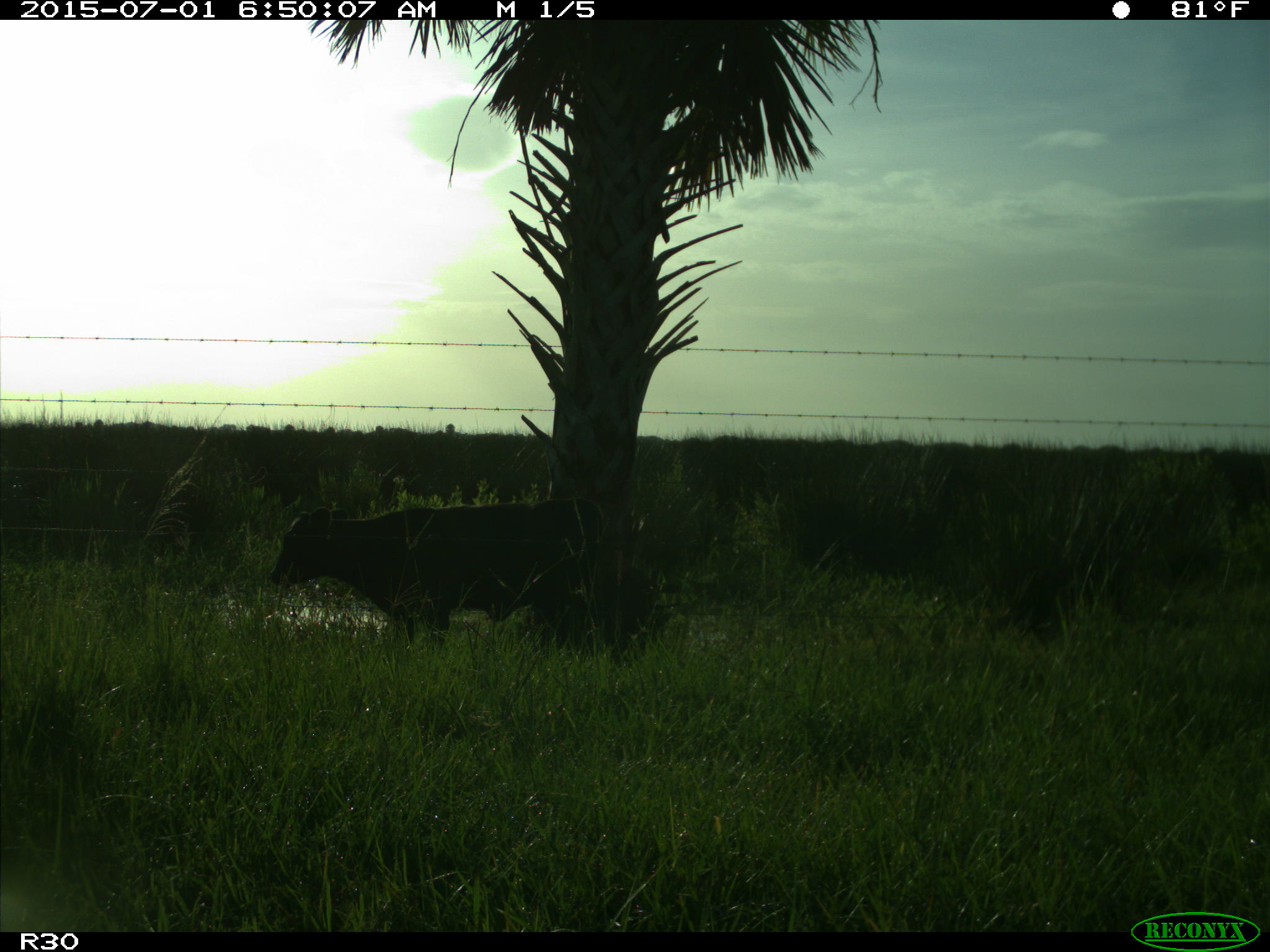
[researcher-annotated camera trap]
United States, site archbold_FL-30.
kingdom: Animalia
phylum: Chordata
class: Mammalia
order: Artiodactyla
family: Bovidae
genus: Bos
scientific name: Bos taurus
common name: domestic cow